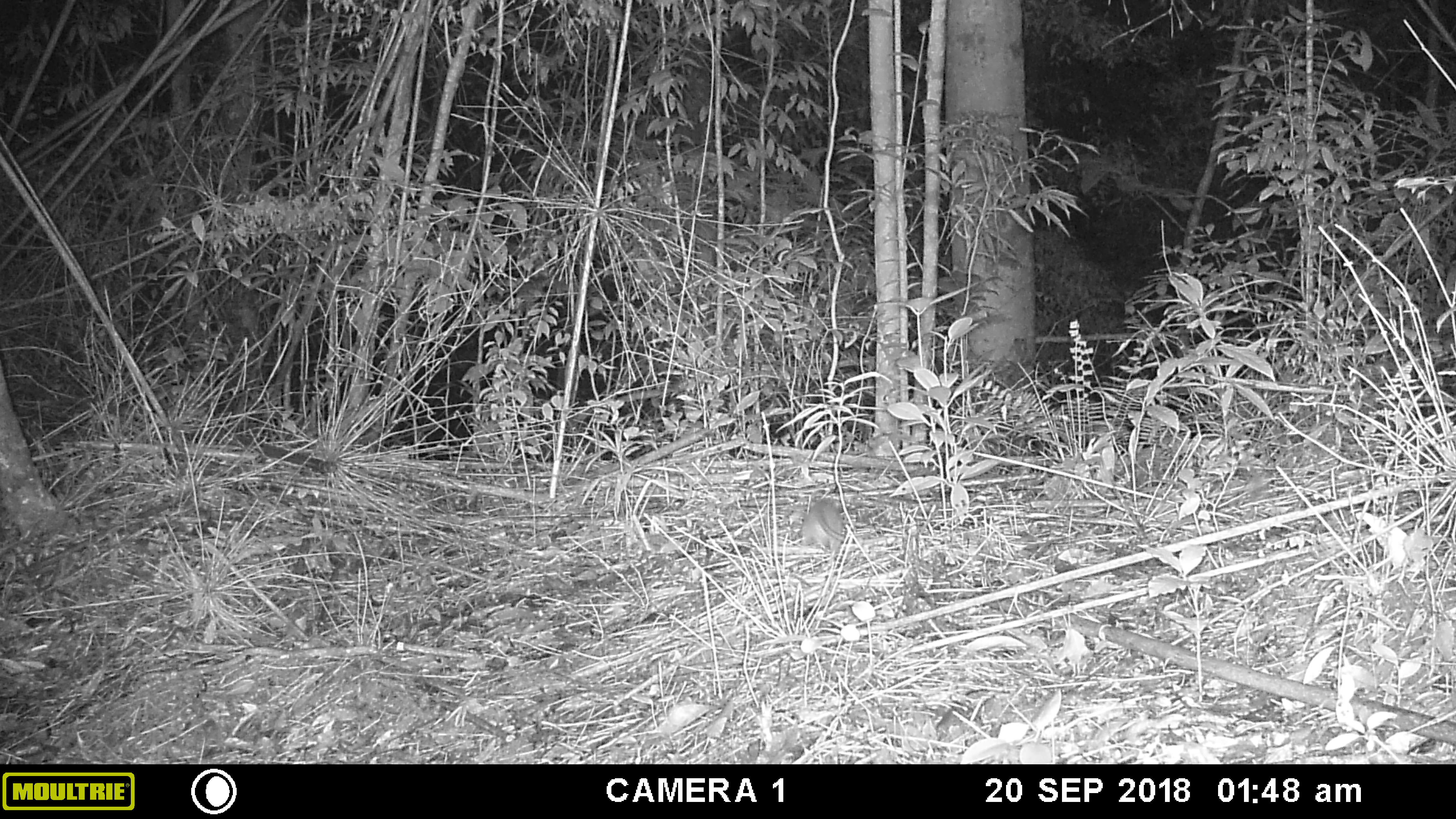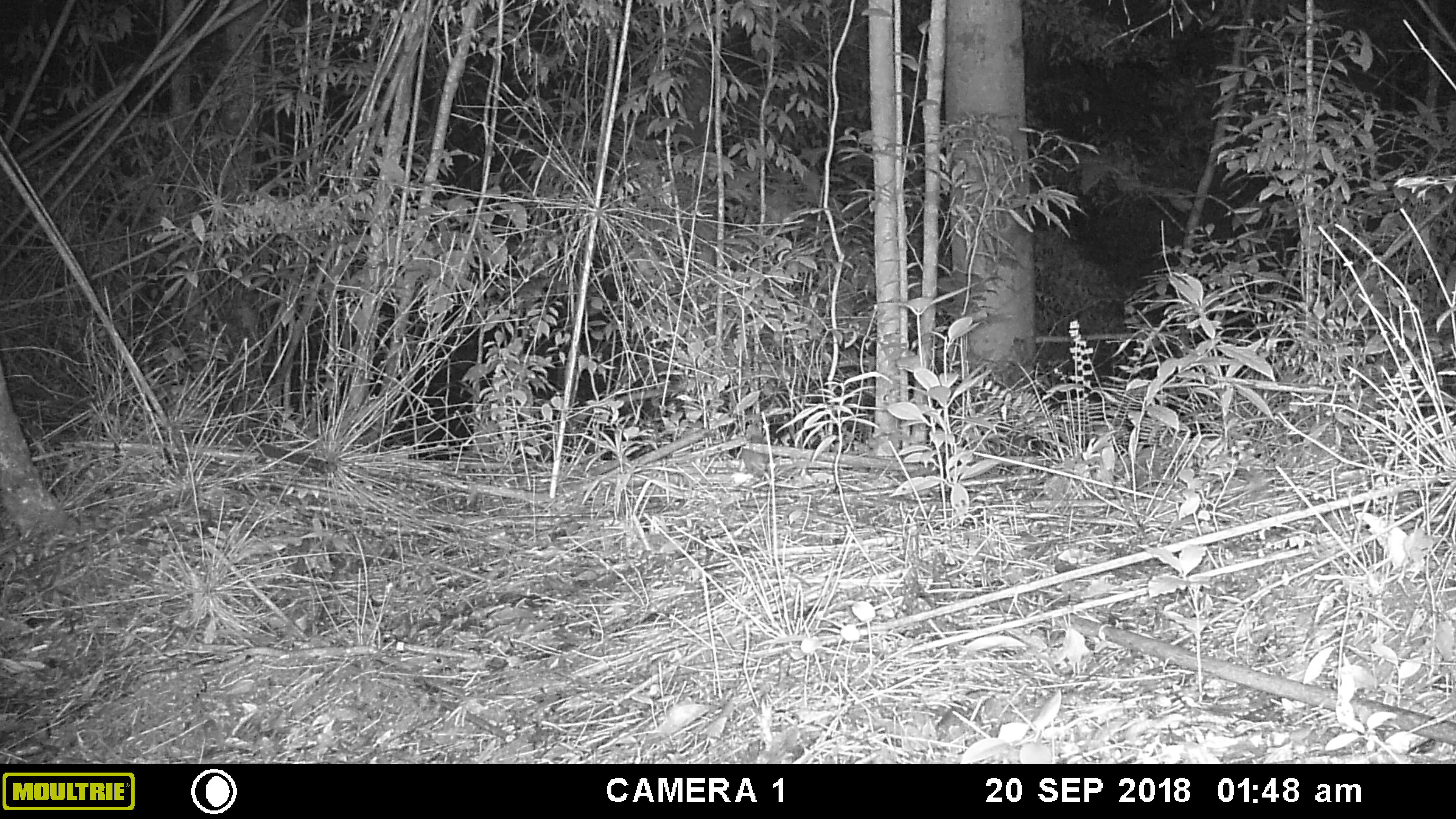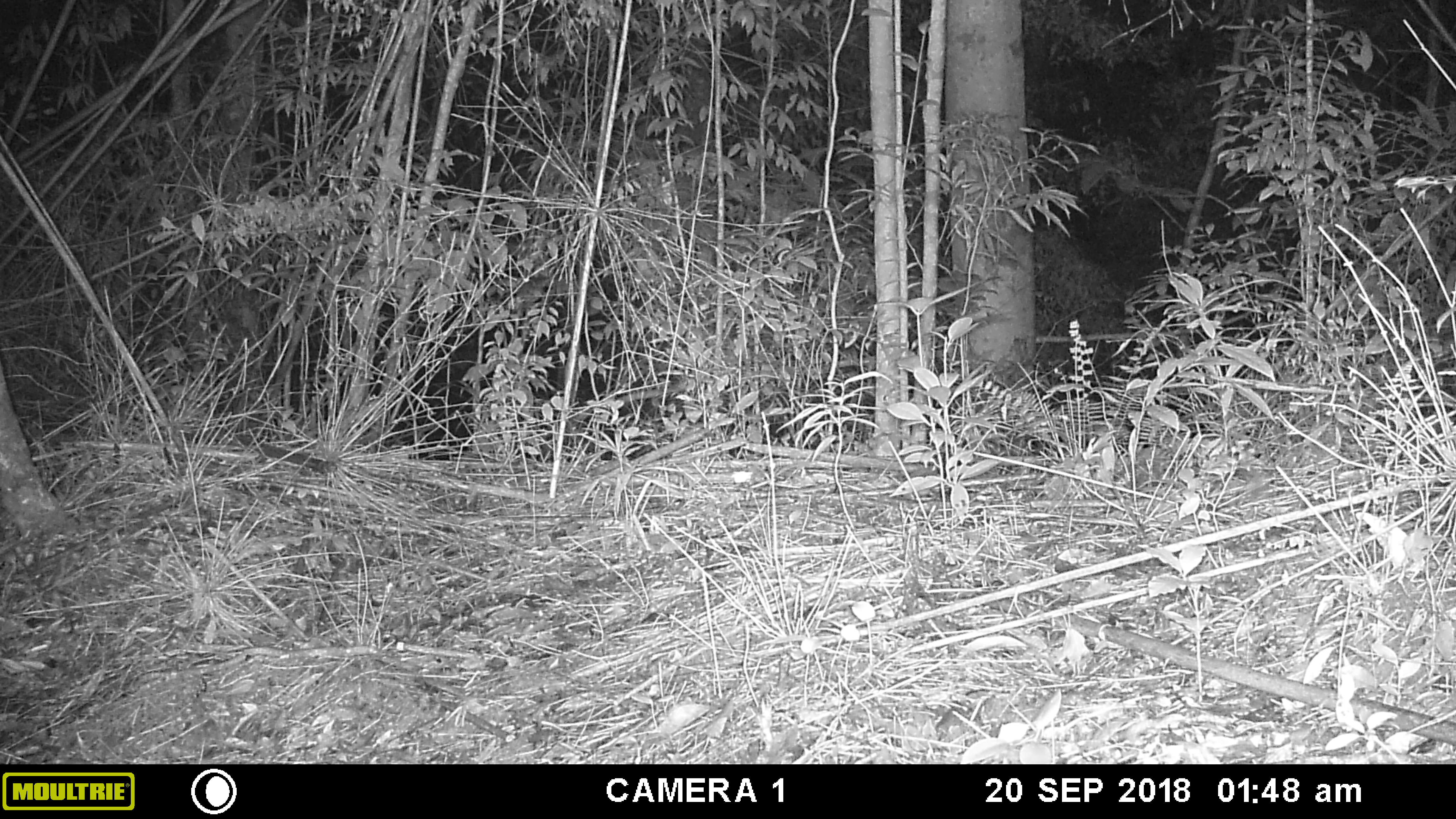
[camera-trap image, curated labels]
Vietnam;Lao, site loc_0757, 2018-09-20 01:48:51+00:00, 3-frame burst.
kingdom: Animalia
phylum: Chordata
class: Mammalia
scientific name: Mammalia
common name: mammal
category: unidentified small mammal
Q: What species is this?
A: Unidentified small mammal (mammal) (Mammalia).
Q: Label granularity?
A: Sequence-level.